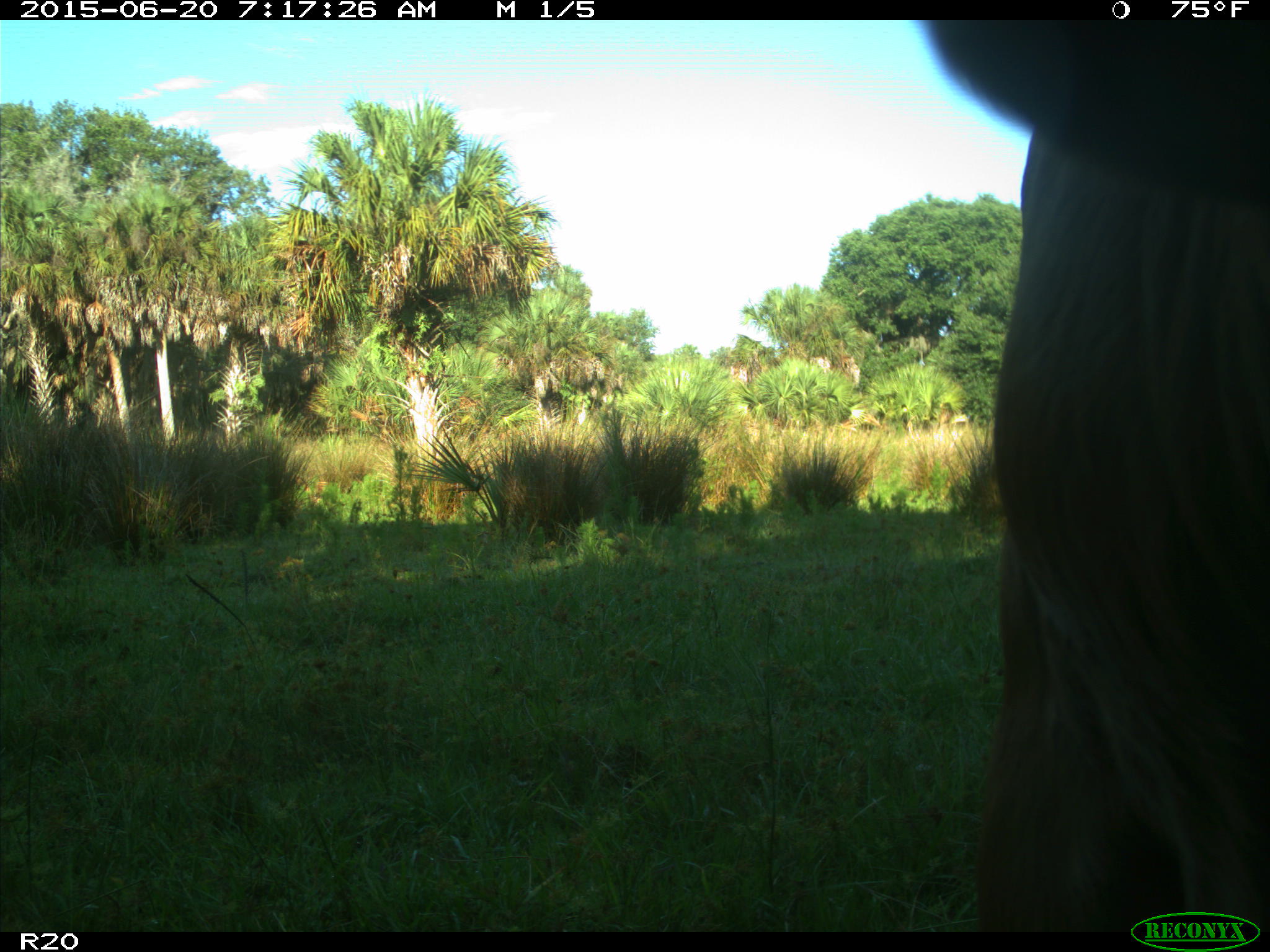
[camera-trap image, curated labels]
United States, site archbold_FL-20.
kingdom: Animalia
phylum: Chordata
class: Mammalia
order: Artiodactyla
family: Bovidae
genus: Bos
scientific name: Bos taurus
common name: domestic cow